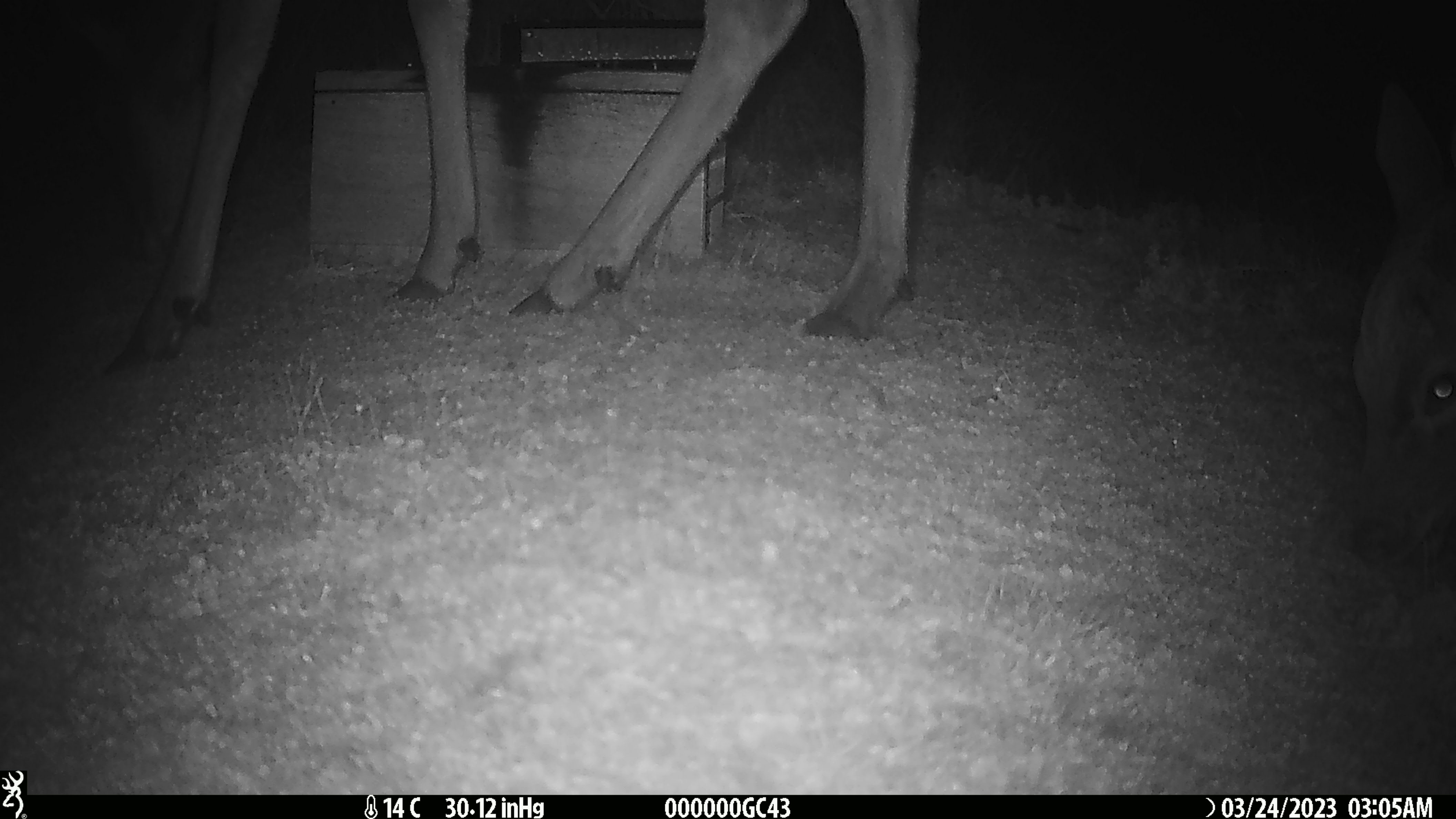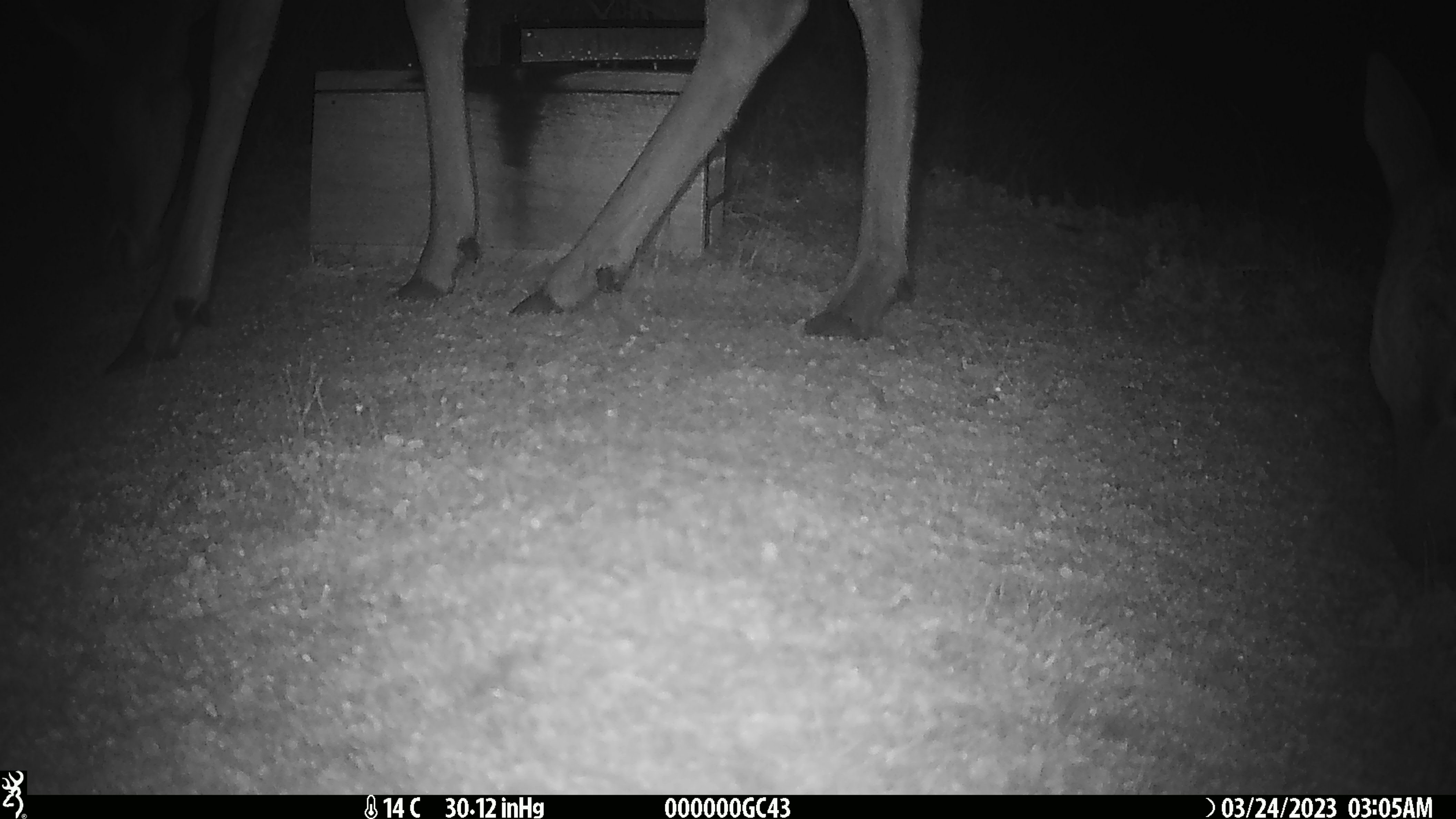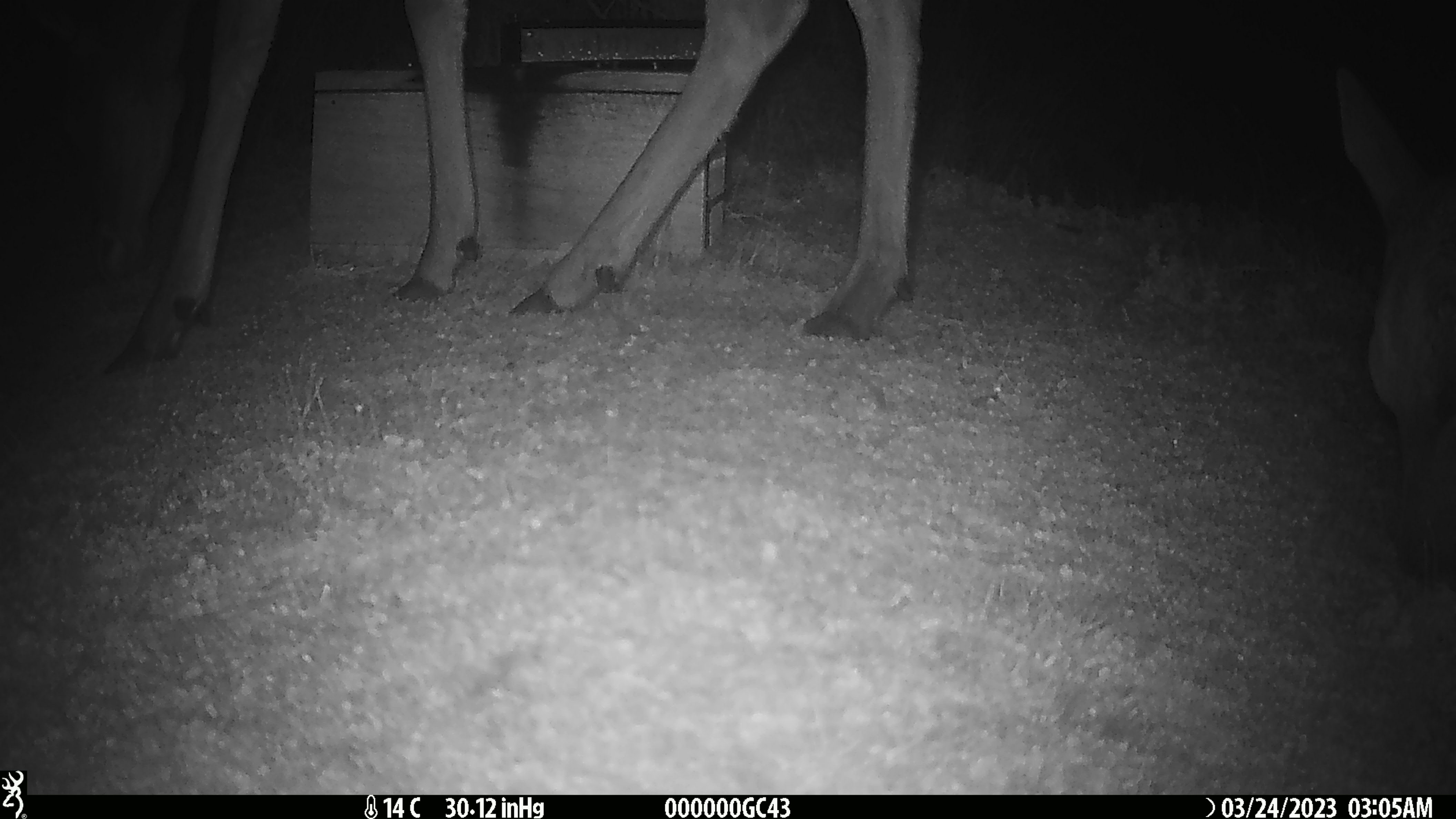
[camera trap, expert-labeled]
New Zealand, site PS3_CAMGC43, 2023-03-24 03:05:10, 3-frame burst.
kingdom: Animalia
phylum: Chordata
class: Mammalia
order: Artiodactyla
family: Cervidae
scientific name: Cervidae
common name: deer